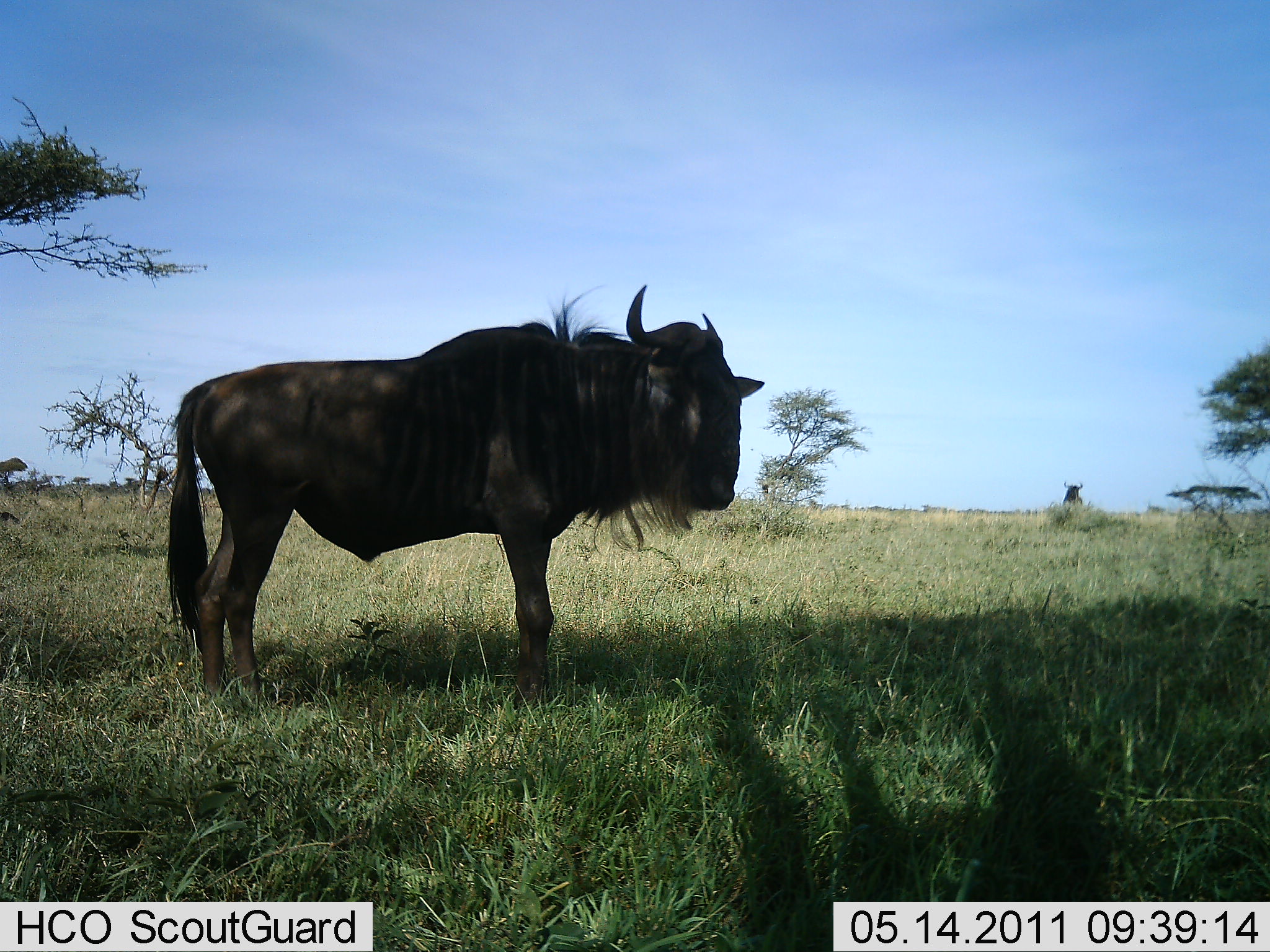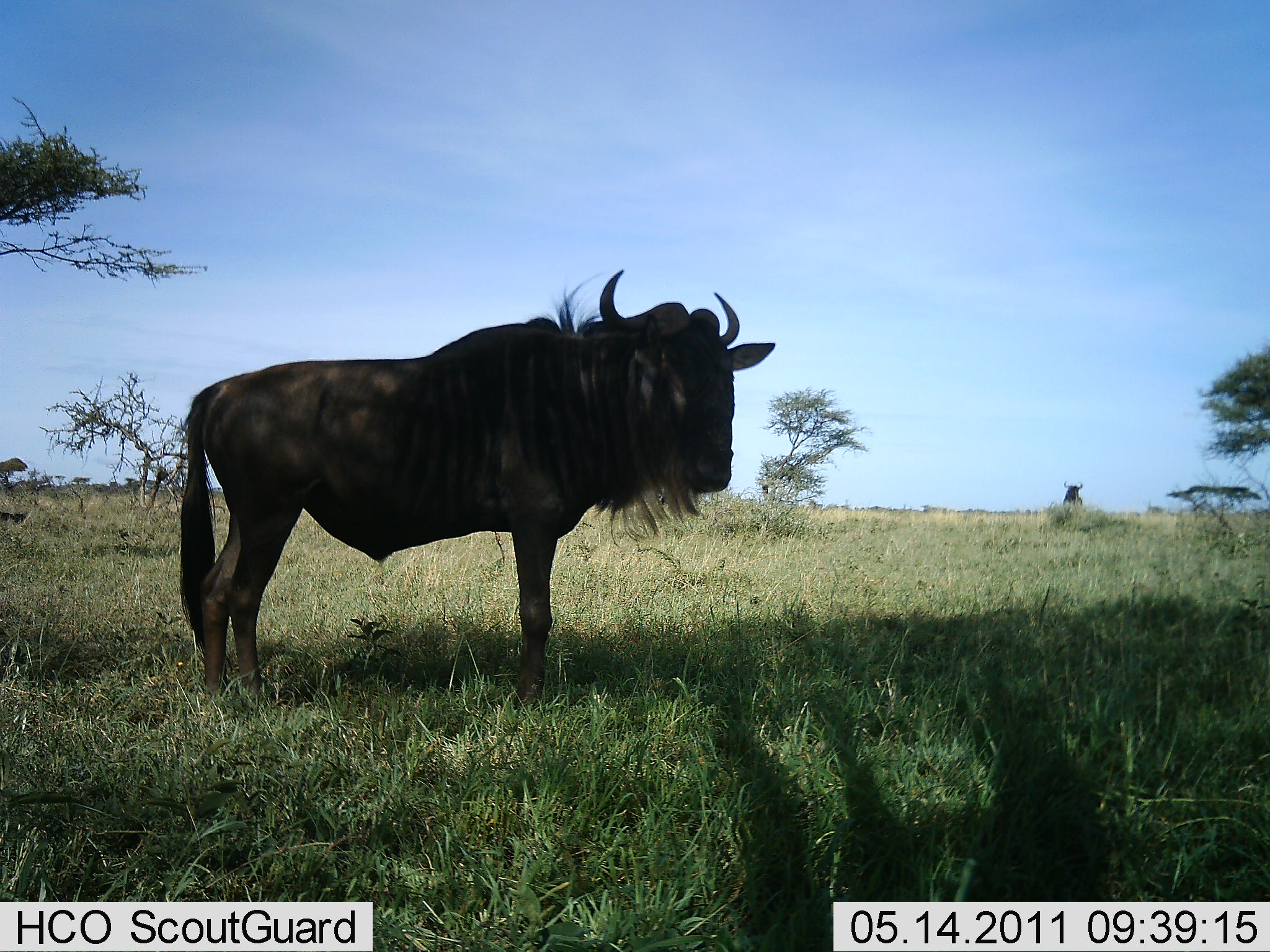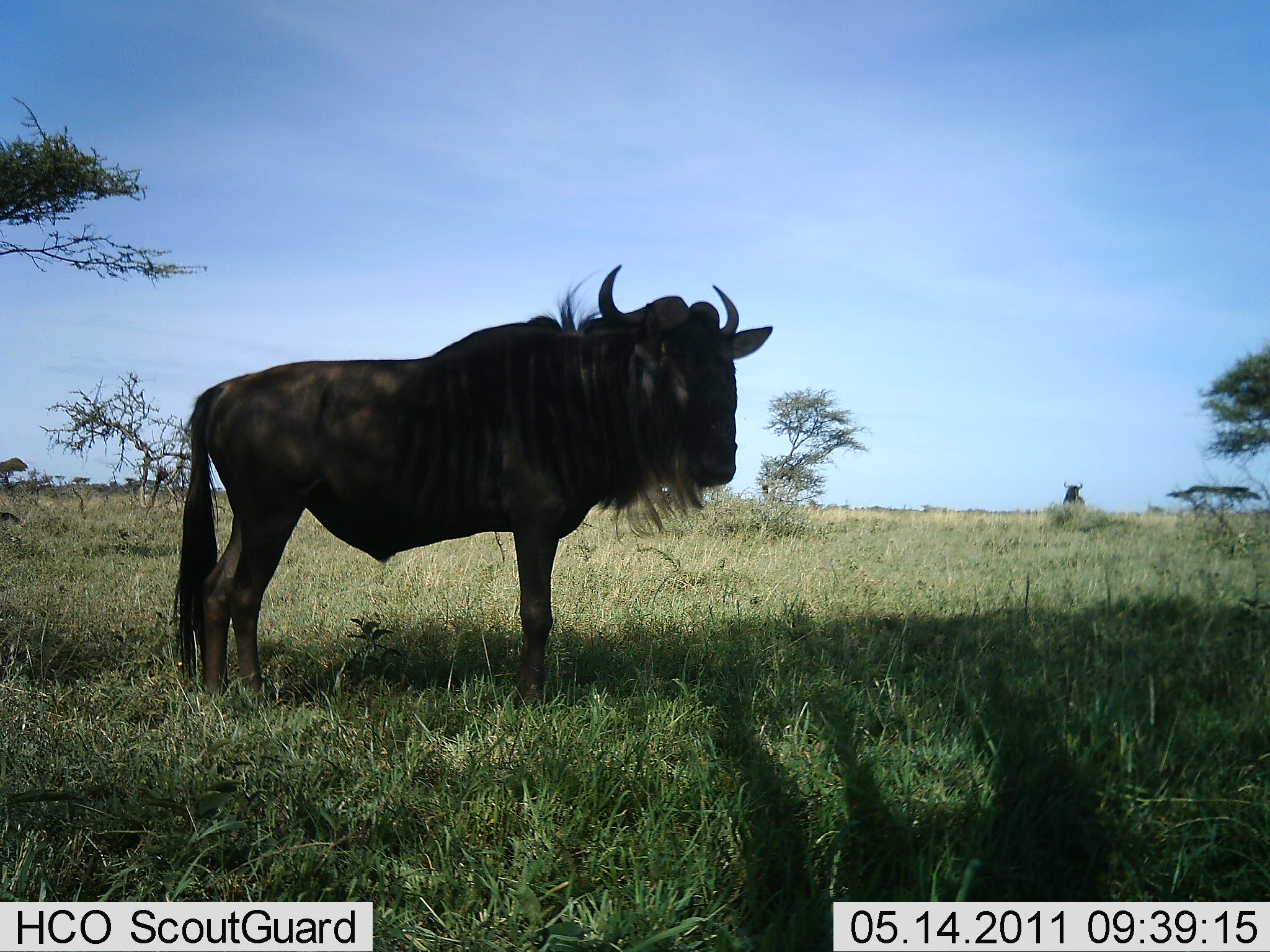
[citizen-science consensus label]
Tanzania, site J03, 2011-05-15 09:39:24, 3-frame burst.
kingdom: Animalia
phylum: Chordata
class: Mammalia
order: Artiodactyla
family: Bovidae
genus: Connochaetes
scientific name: Connochaetes taurinus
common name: blue wildebeest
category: wildebeest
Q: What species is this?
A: Wildebeest (blue wildebeest) (Connochaetes taurinus).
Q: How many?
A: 2.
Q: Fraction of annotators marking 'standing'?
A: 90%.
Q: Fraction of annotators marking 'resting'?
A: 30%.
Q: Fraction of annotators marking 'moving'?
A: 0%.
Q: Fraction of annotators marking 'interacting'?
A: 0%.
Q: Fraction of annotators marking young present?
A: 0%.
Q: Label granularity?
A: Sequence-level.